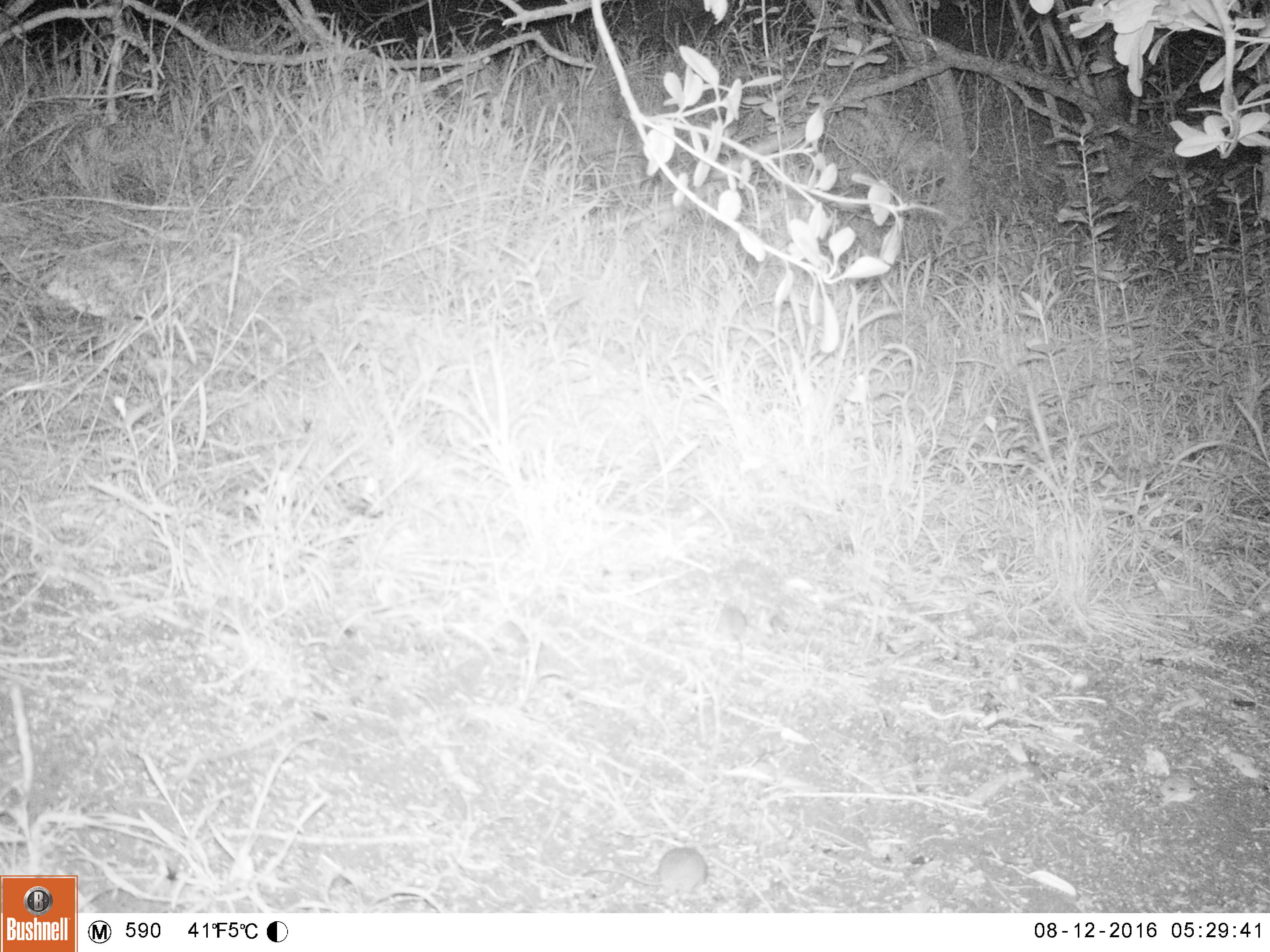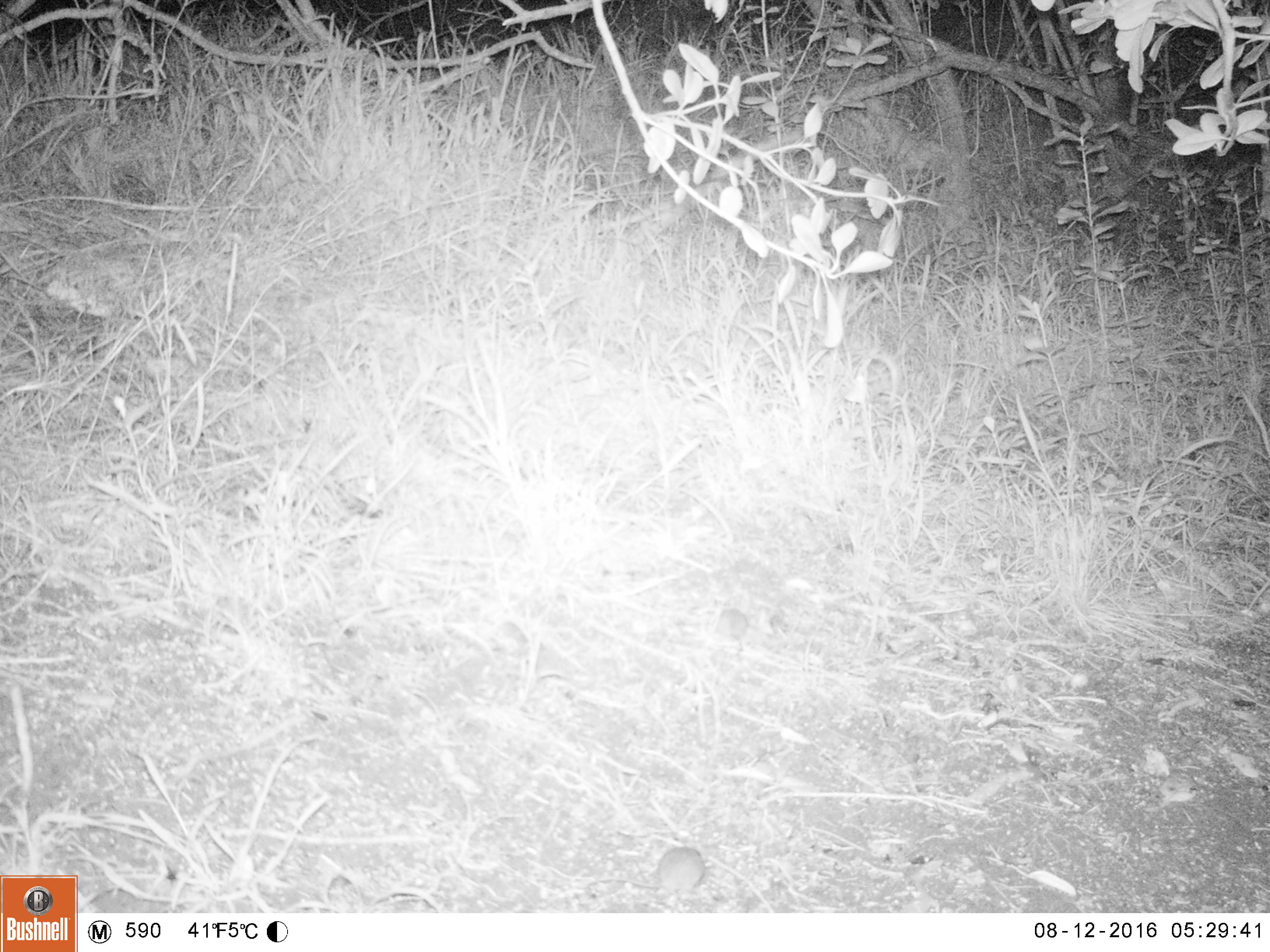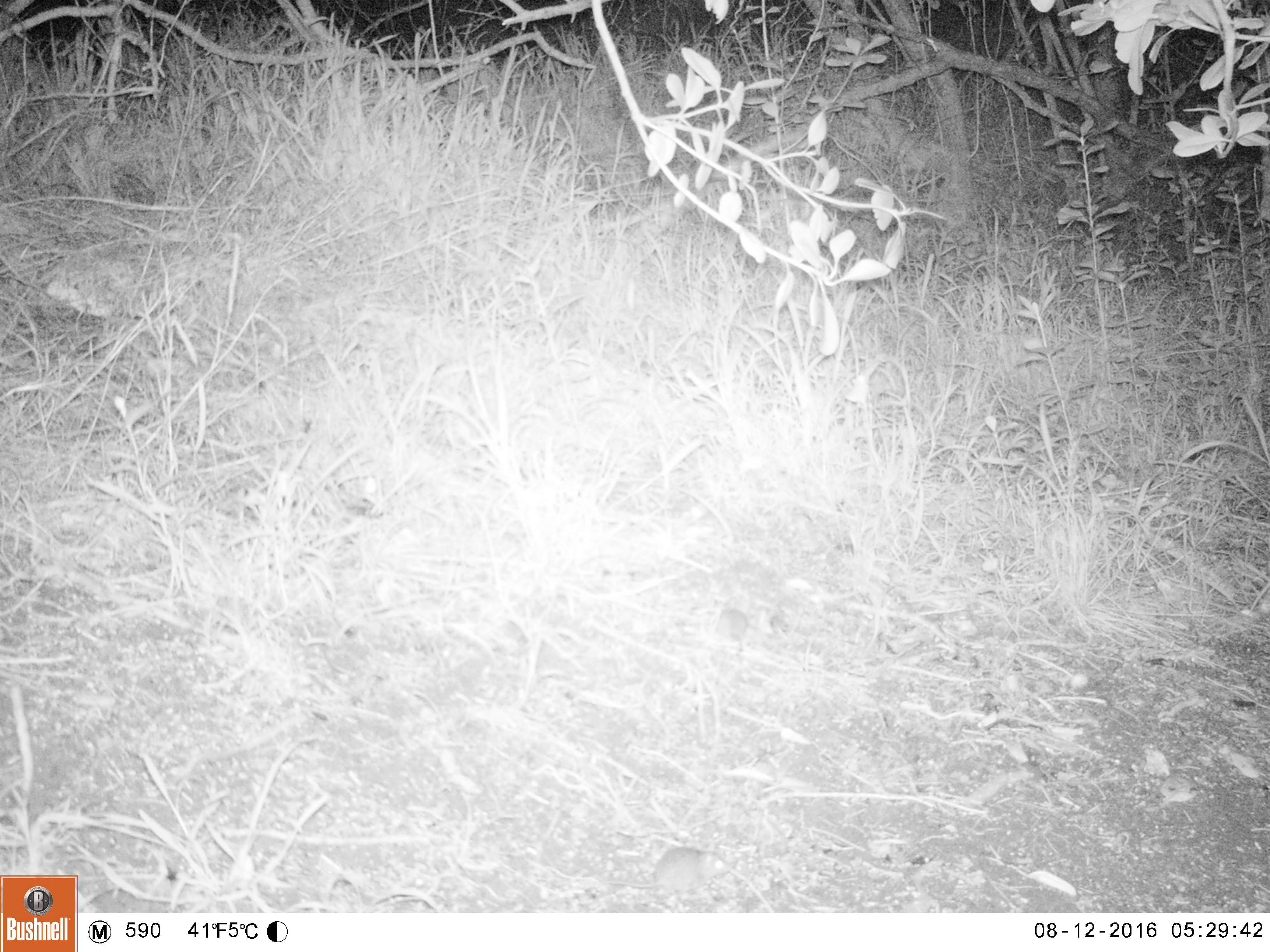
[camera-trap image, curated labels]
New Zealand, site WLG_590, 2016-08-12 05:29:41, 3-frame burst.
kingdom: Animalia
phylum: Chordata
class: Mammalia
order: Rodentia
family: Muridae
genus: Mus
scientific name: Mus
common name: mouse